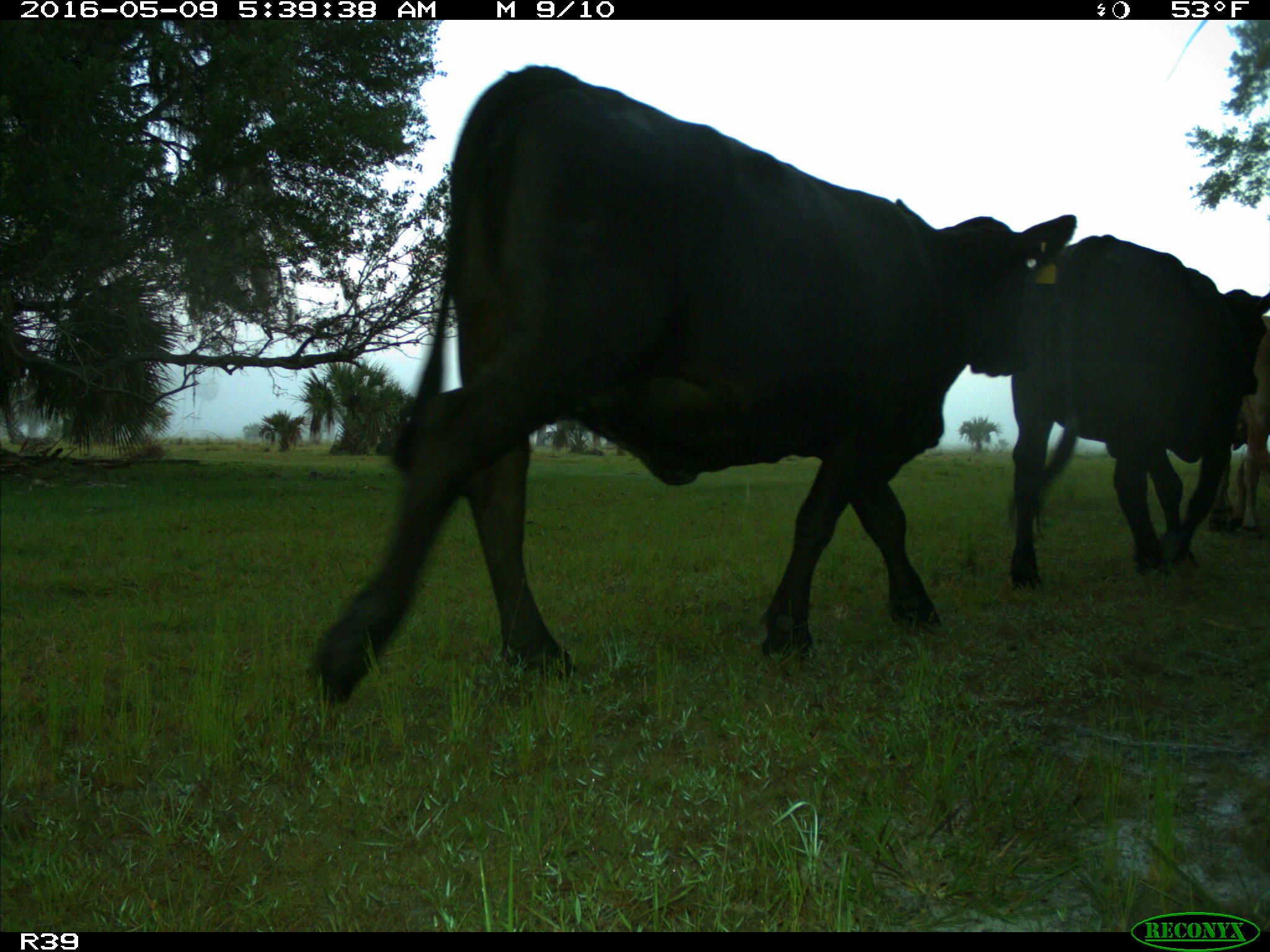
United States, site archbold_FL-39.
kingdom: Animalia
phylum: Chordata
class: Mammalia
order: Artiodactyla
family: Bovidae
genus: Bos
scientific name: Bos taurus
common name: domestic cow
Bos taurus (domestic cow).